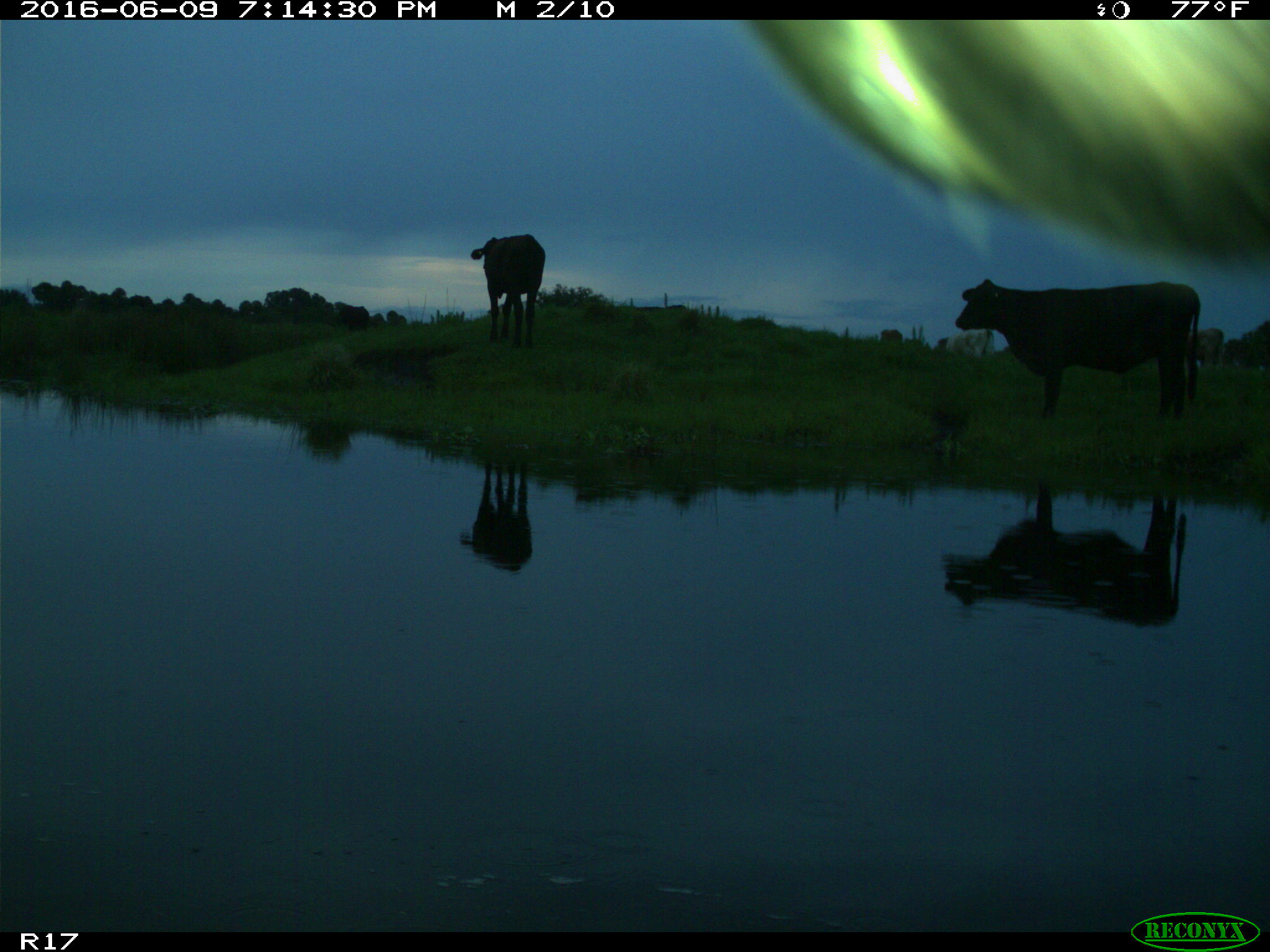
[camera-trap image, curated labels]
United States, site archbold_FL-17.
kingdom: Animalia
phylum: Chordata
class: Mammalia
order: Artiodactyla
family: Bovidae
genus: Bos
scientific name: Bos taurus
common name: domestic cow